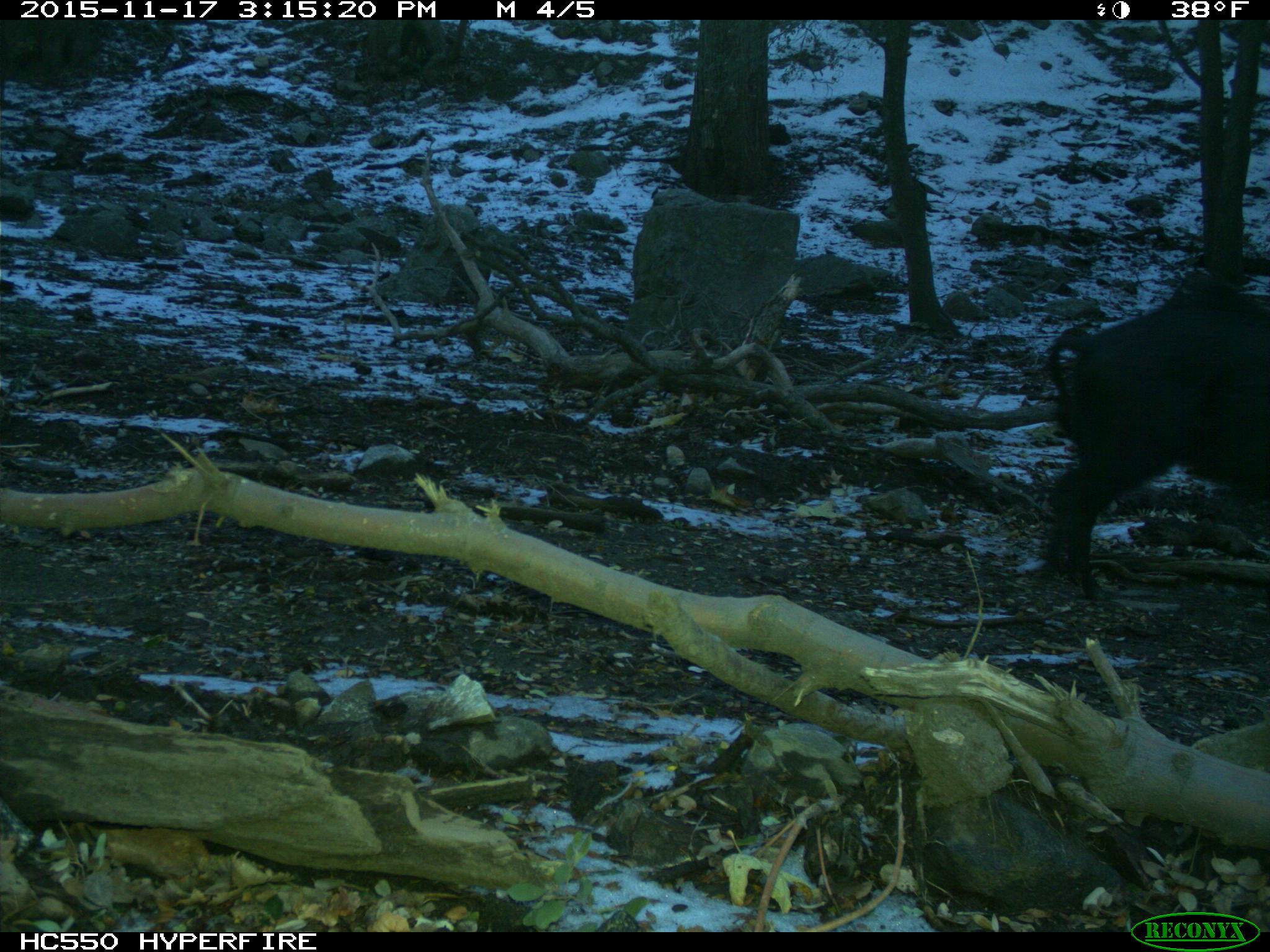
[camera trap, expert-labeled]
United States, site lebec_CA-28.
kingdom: Animalia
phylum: Chordata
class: Mammalia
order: Artiodactyla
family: Suidae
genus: Sus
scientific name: Sus scrofa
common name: wild boar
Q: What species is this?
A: Sus scrofa (wild boar).